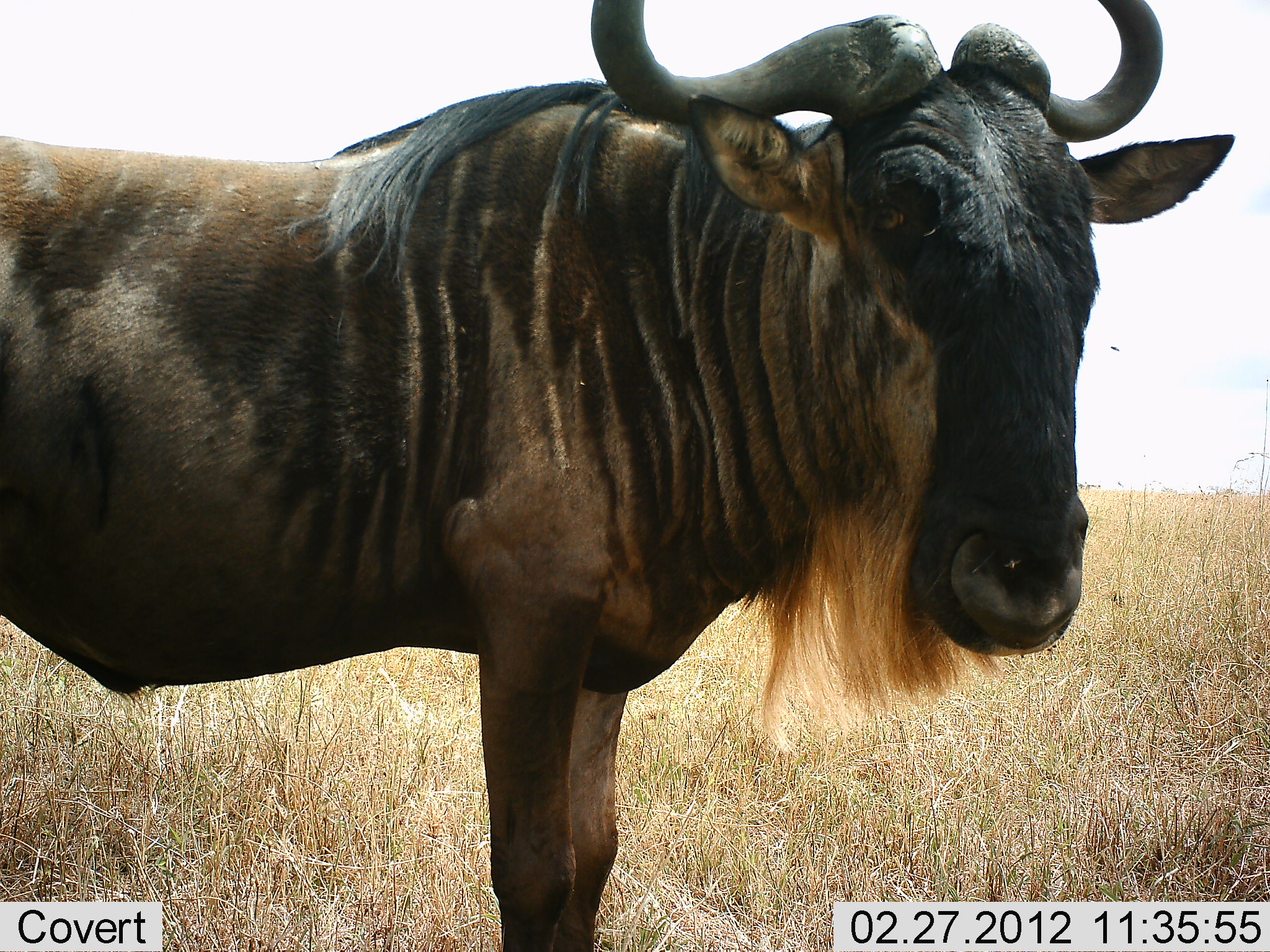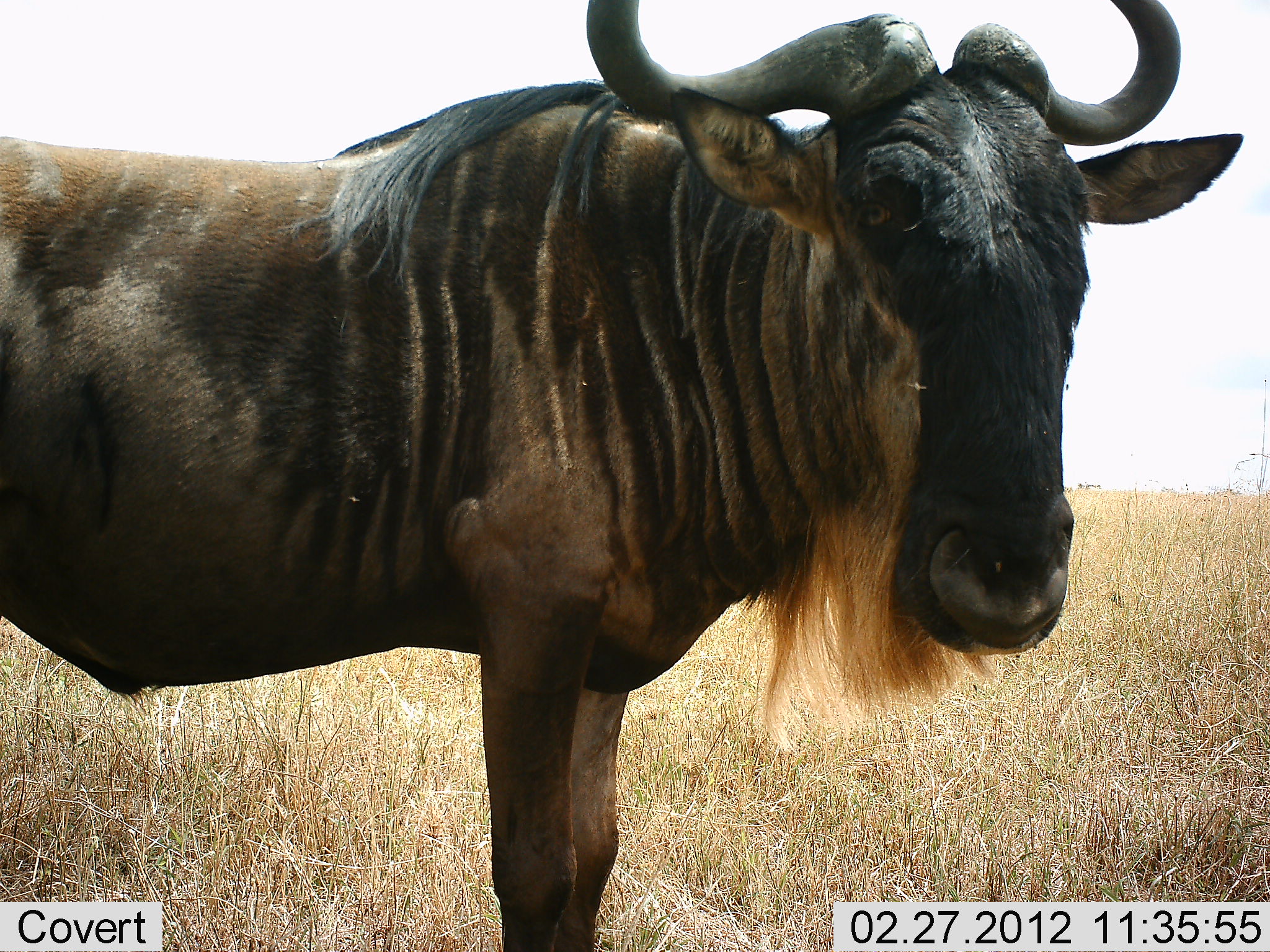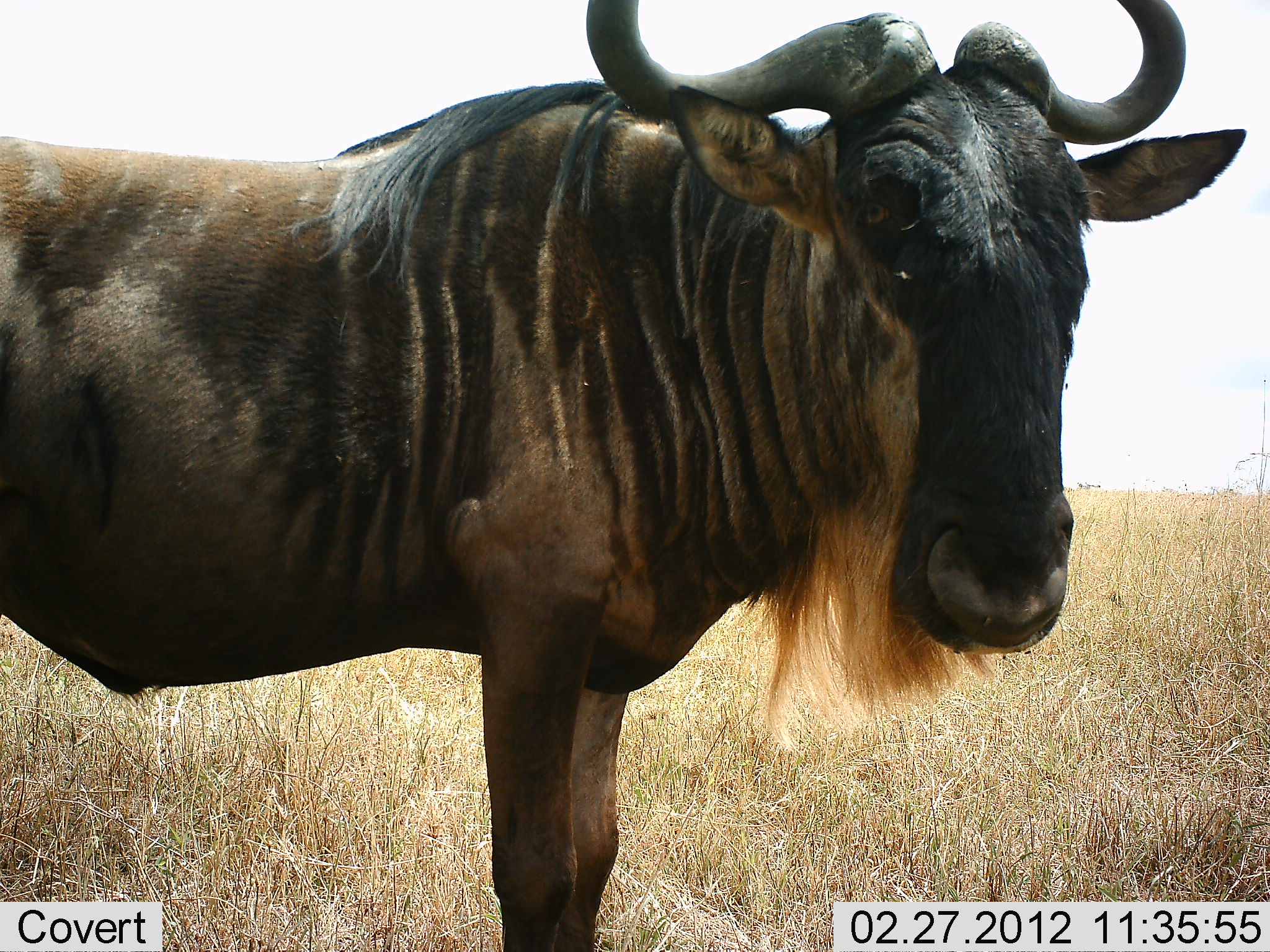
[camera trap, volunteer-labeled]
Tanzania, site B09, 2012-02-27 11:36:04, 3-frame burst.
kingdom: Animalia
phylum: Chordata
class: Mammalia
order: Artiodactyla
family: Bovidae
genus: Connochaetes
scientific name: Connochaetes taurinus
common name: blue wildebeest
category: wildebeest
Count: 1.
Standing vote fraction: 95%.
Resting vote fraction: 0%.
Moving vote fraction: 5%.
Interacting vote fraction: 0%.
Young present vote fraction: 0%.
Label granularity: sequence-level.